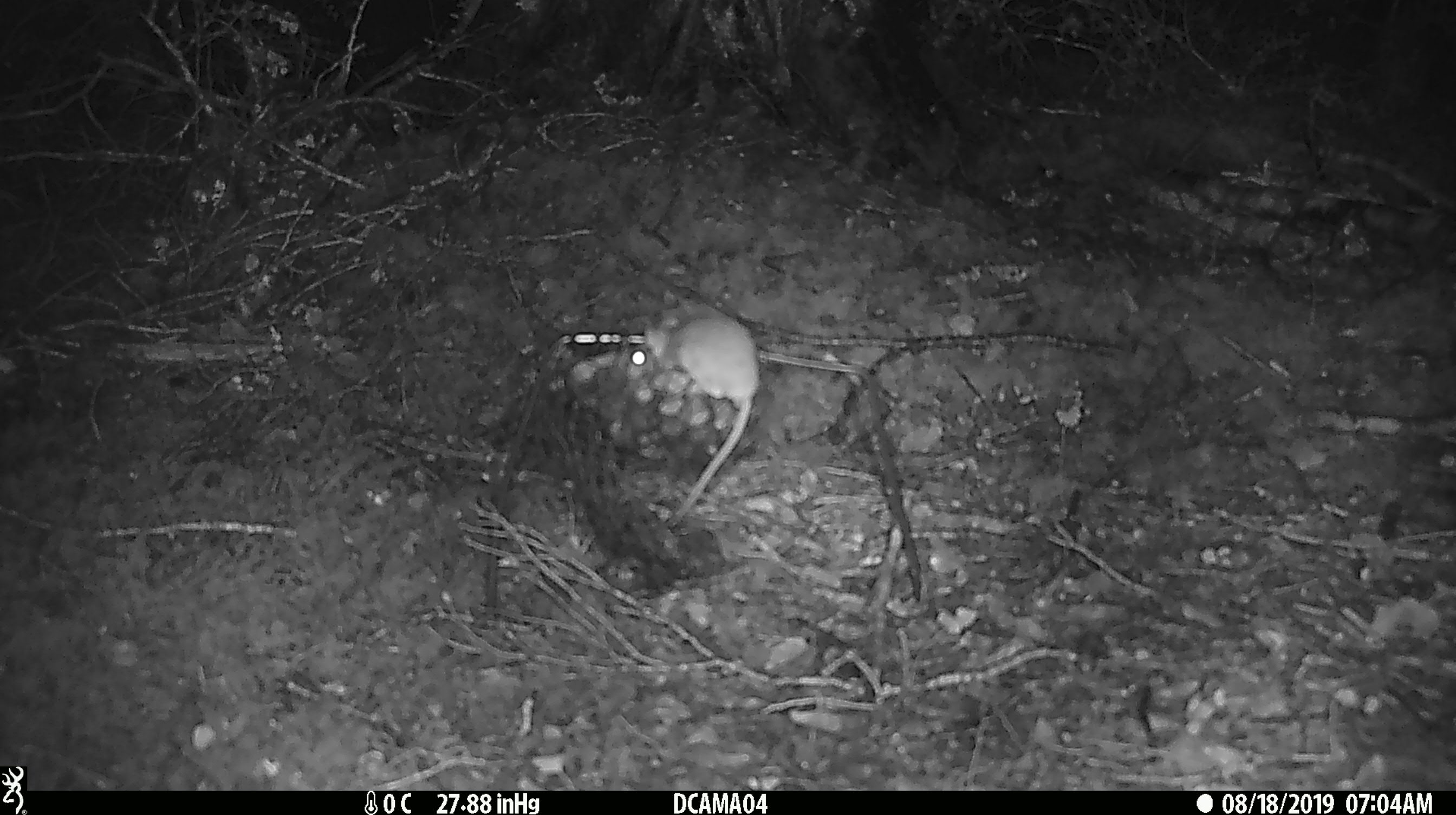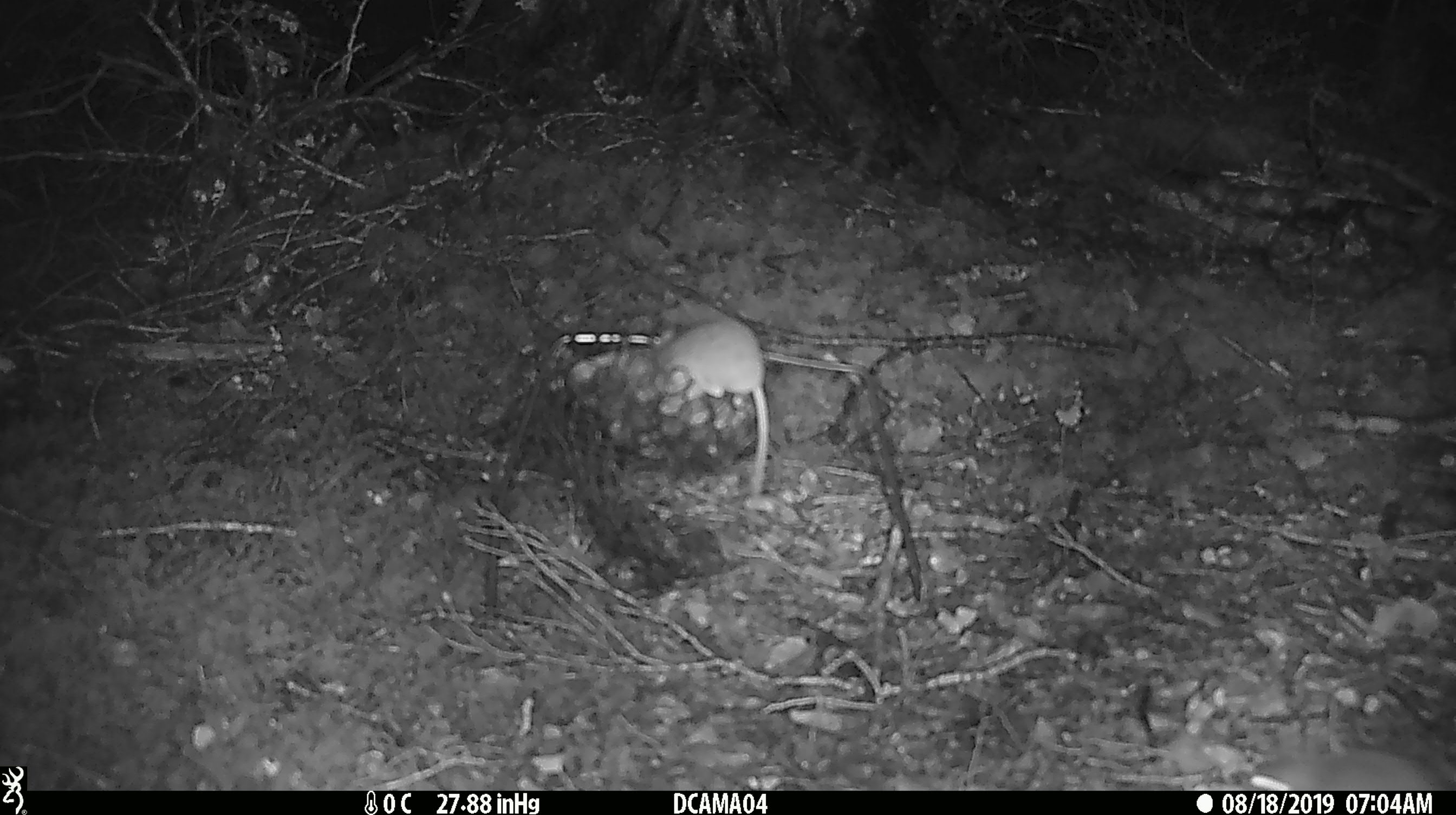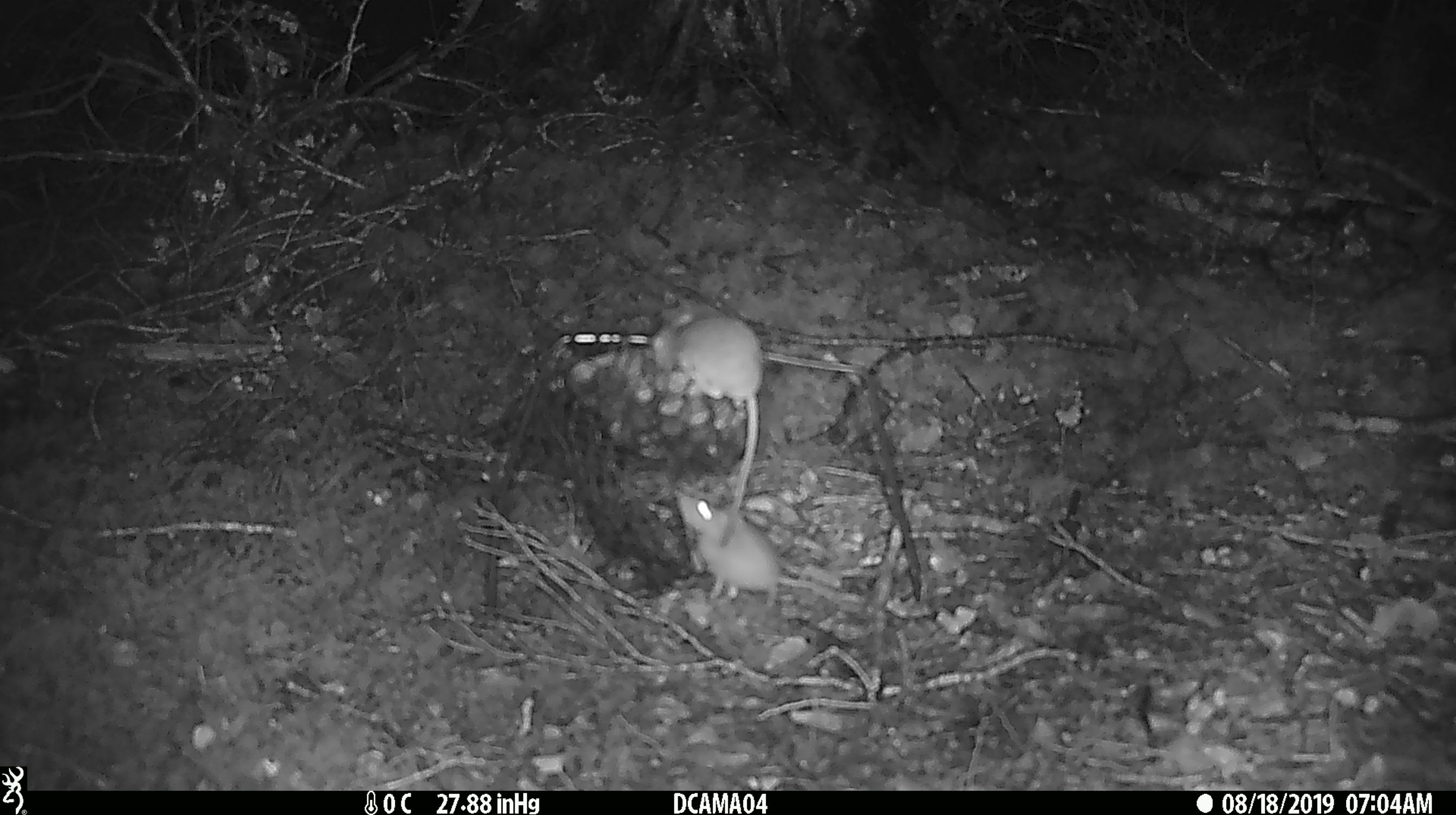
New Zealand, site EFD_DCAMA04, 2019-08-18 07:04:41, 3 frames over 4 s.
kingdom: Animalia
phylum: Chordata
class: Mammalia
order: Rodentia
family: Muridae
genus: Mus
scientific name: Mus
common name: mouse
Mouse (Mus).